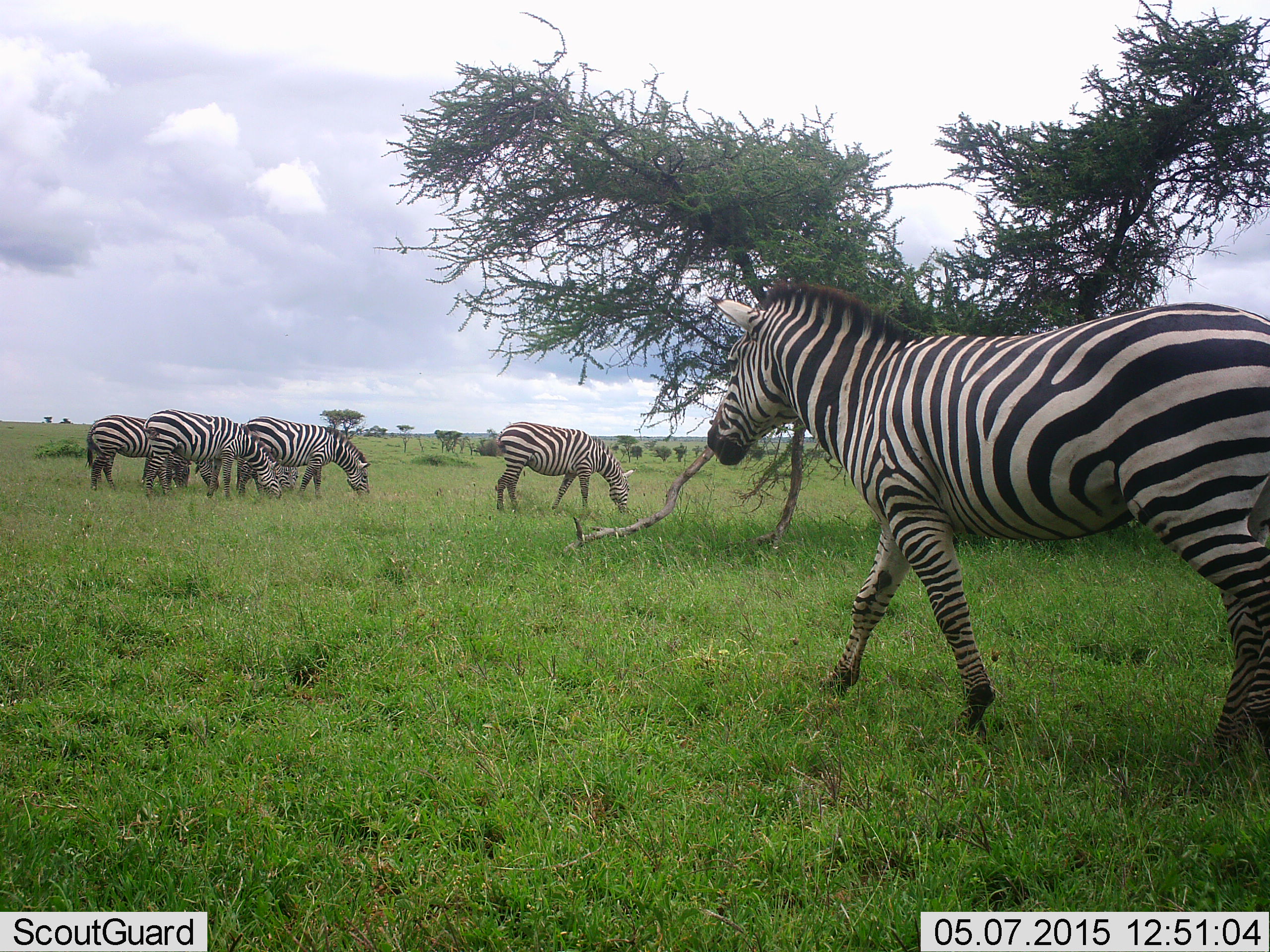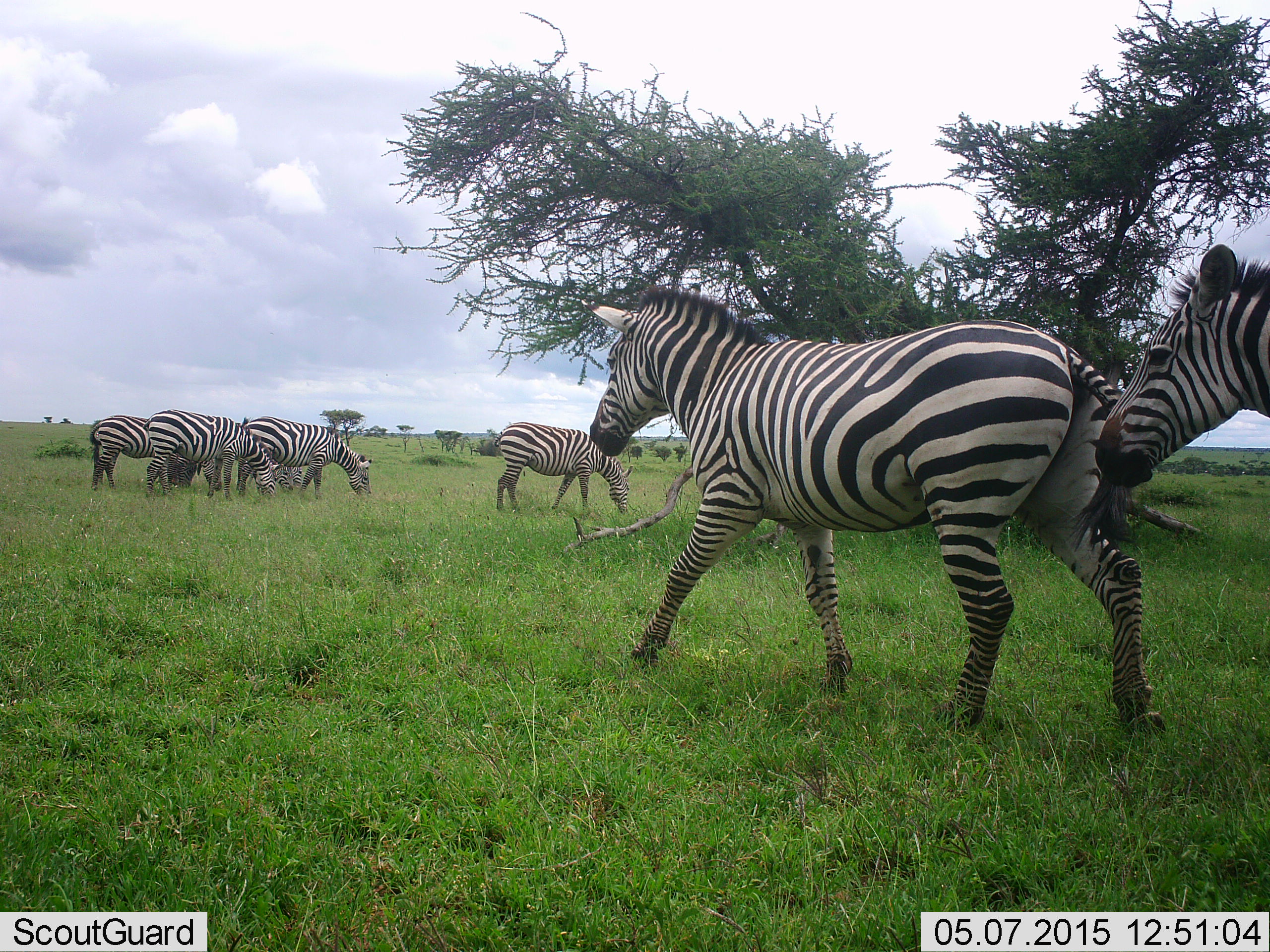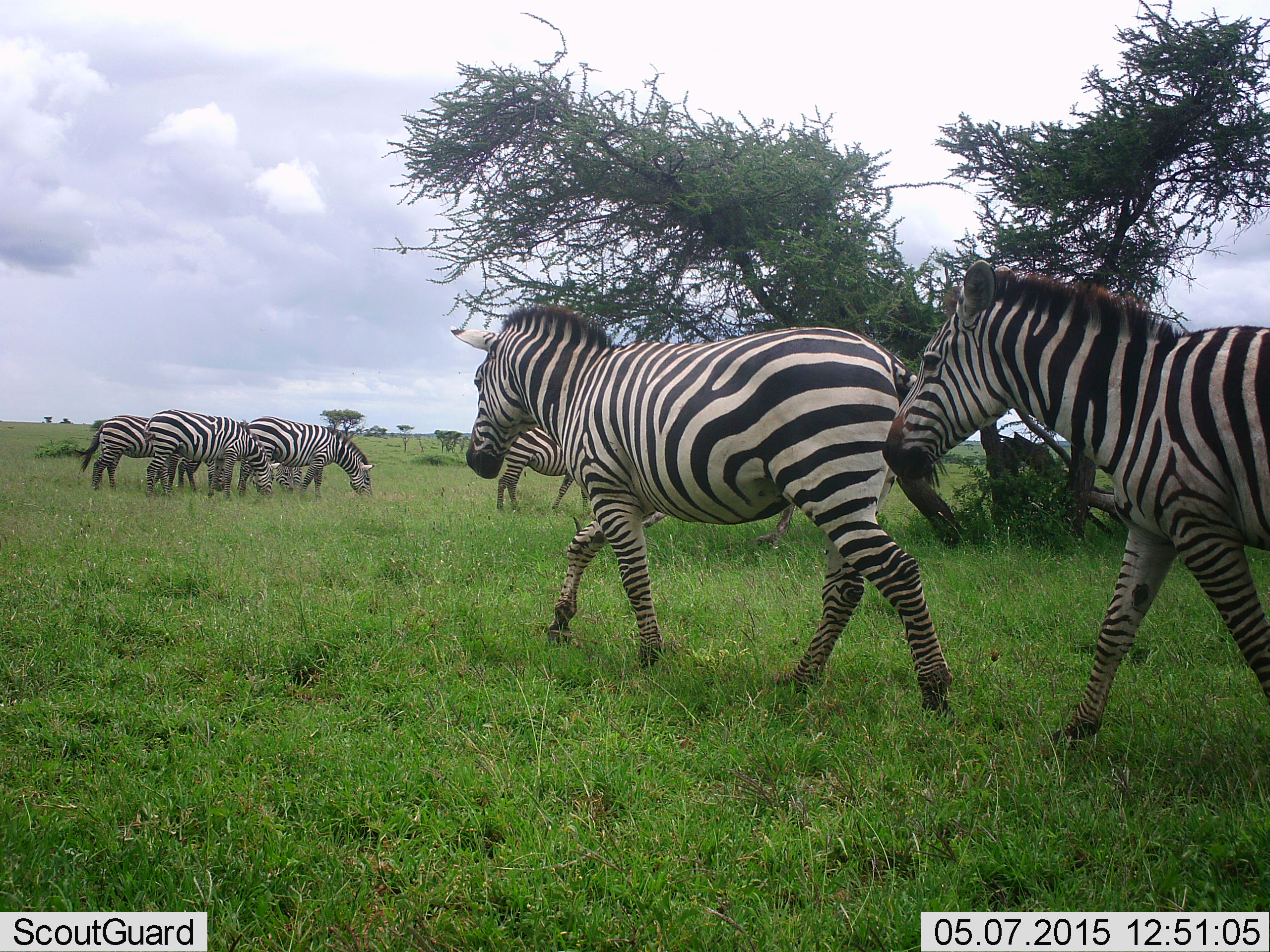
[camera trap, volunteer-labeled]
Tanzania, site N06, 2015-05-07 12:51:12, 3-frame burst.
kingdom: Animalia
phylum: Chordata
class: Mammalia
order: Perissodactyla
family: Equidae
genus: Equus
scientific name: Equus quagga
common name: plains zebra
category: zebra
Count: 7.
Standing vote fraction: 70%.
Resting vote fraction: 0%.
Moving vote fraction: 80%.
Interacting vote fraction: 0%.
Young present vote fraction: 0%.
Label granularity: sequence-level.